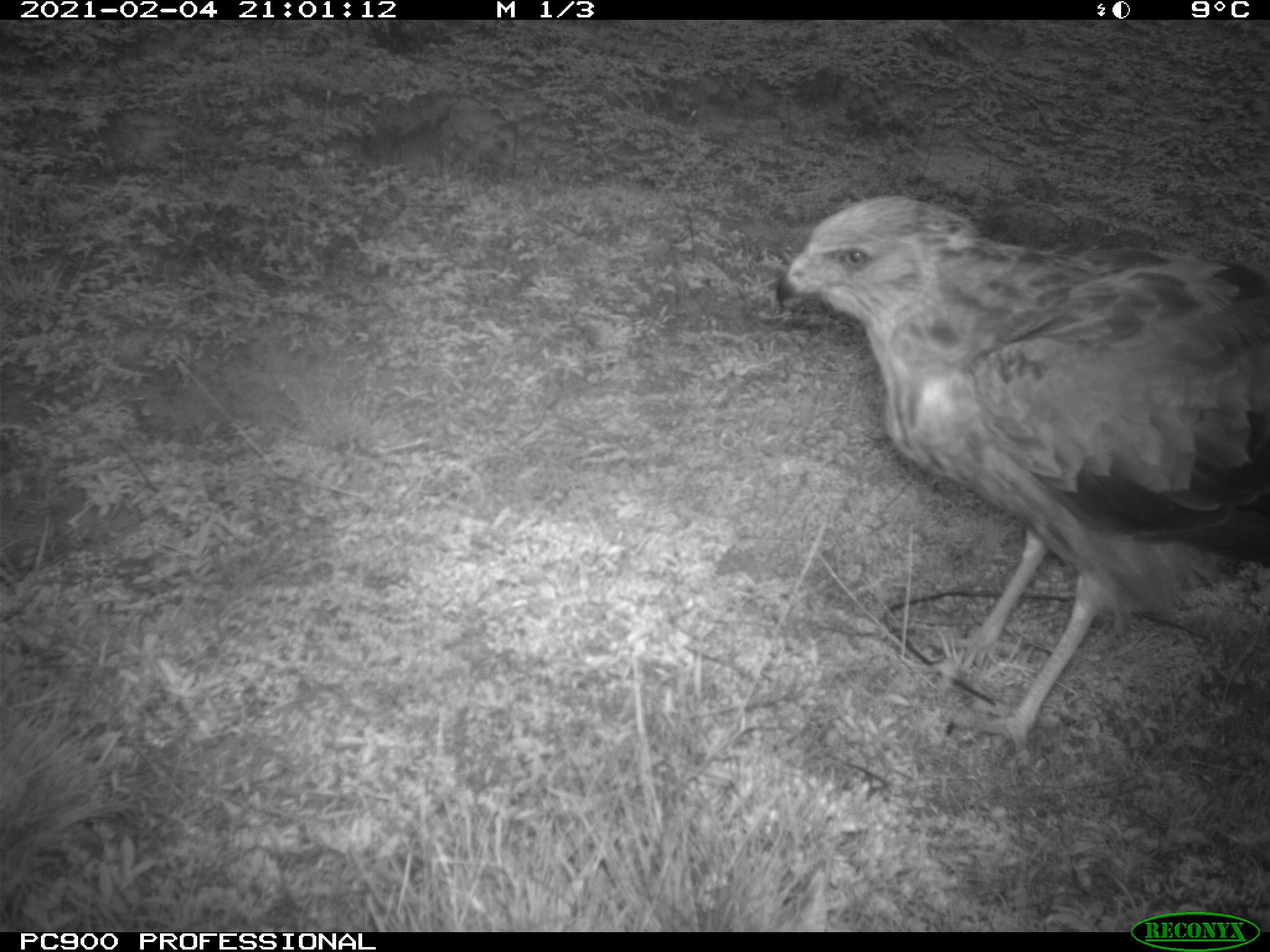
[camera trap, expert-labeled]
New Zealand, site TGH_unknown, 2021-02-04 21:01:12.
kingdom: Animalia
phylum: Chordata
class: Aves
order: Accipitriformes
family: Accipitridae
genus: Circus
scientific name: Circus approximans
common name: swamp harrier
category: harrier